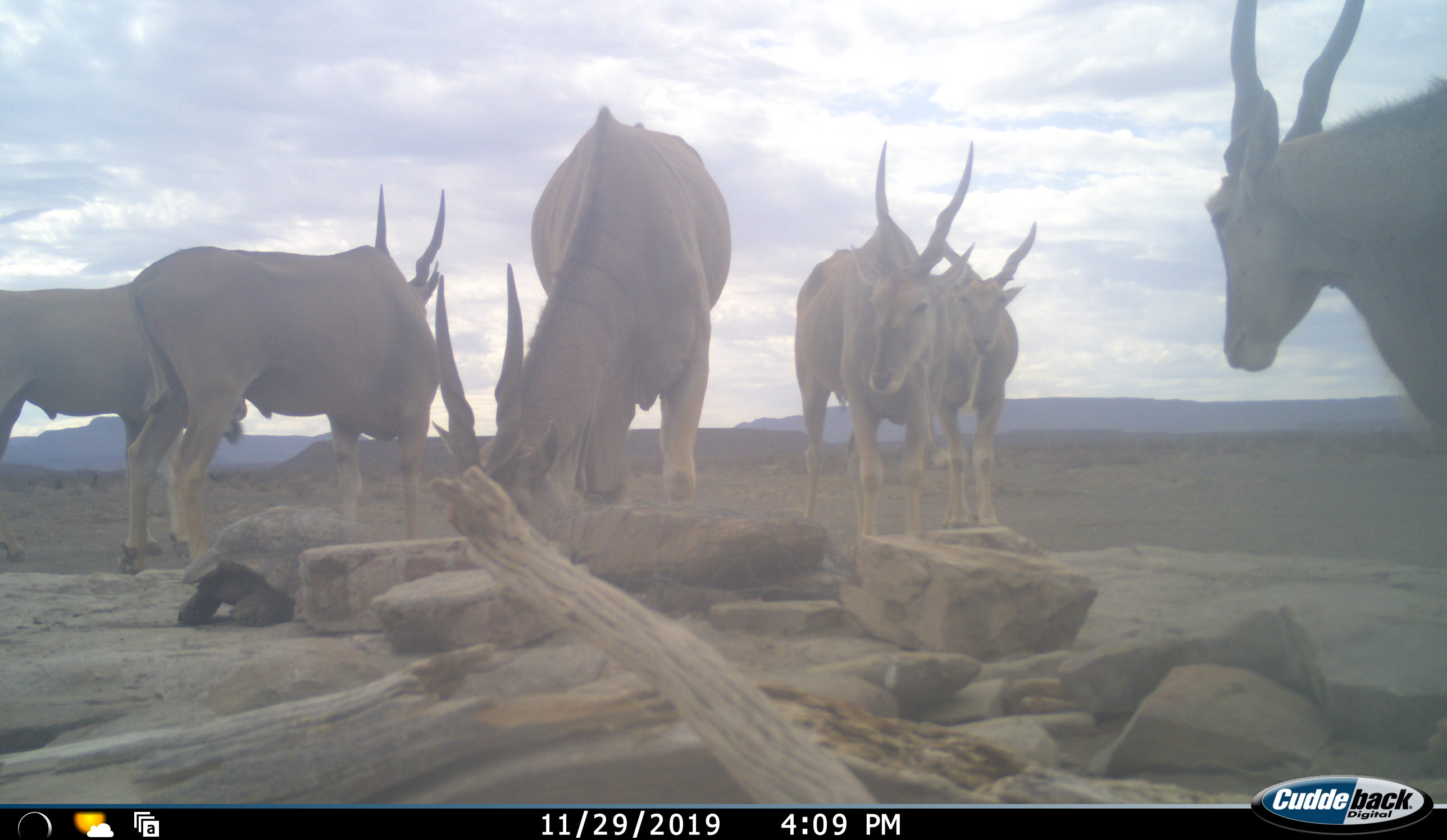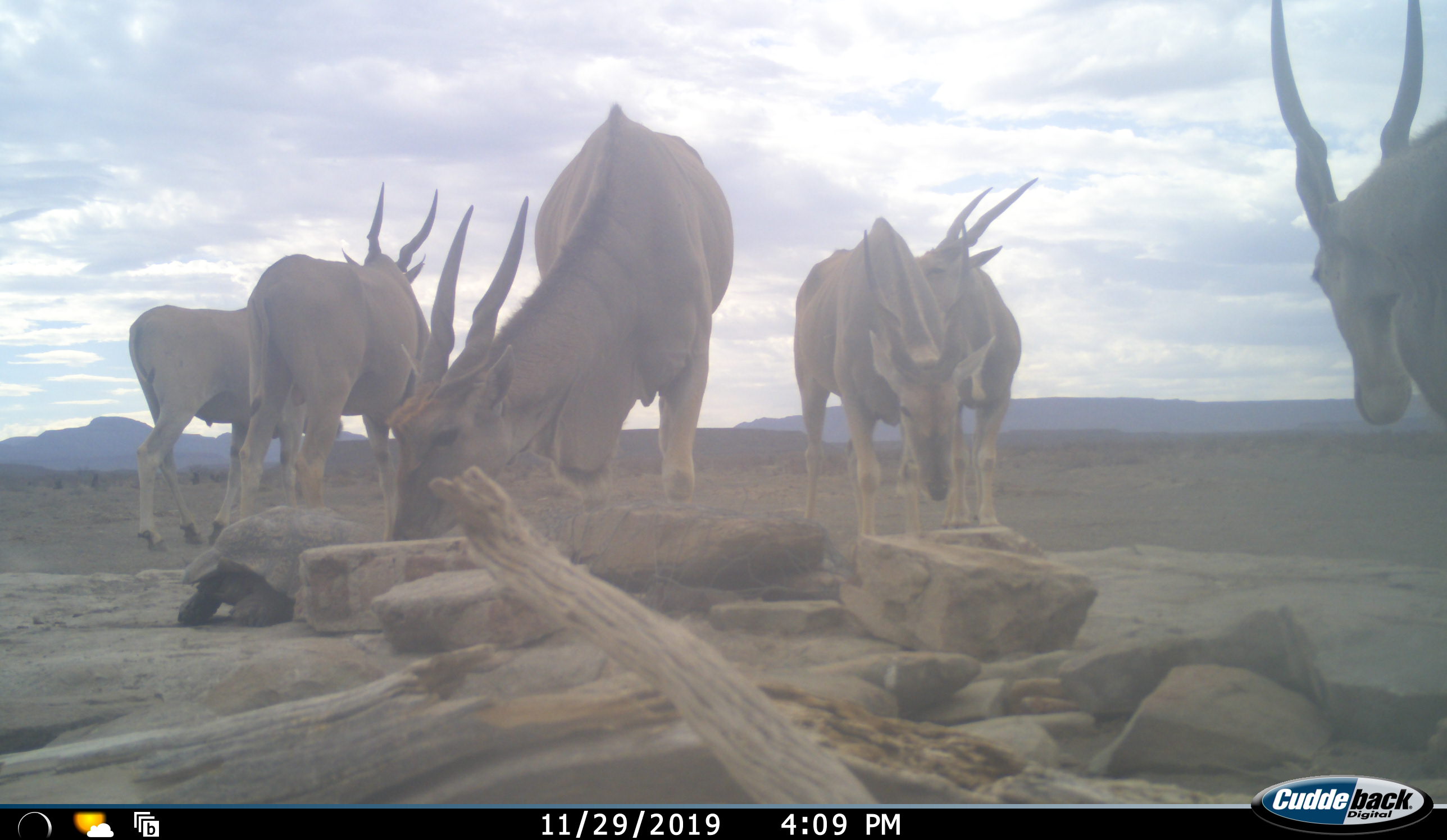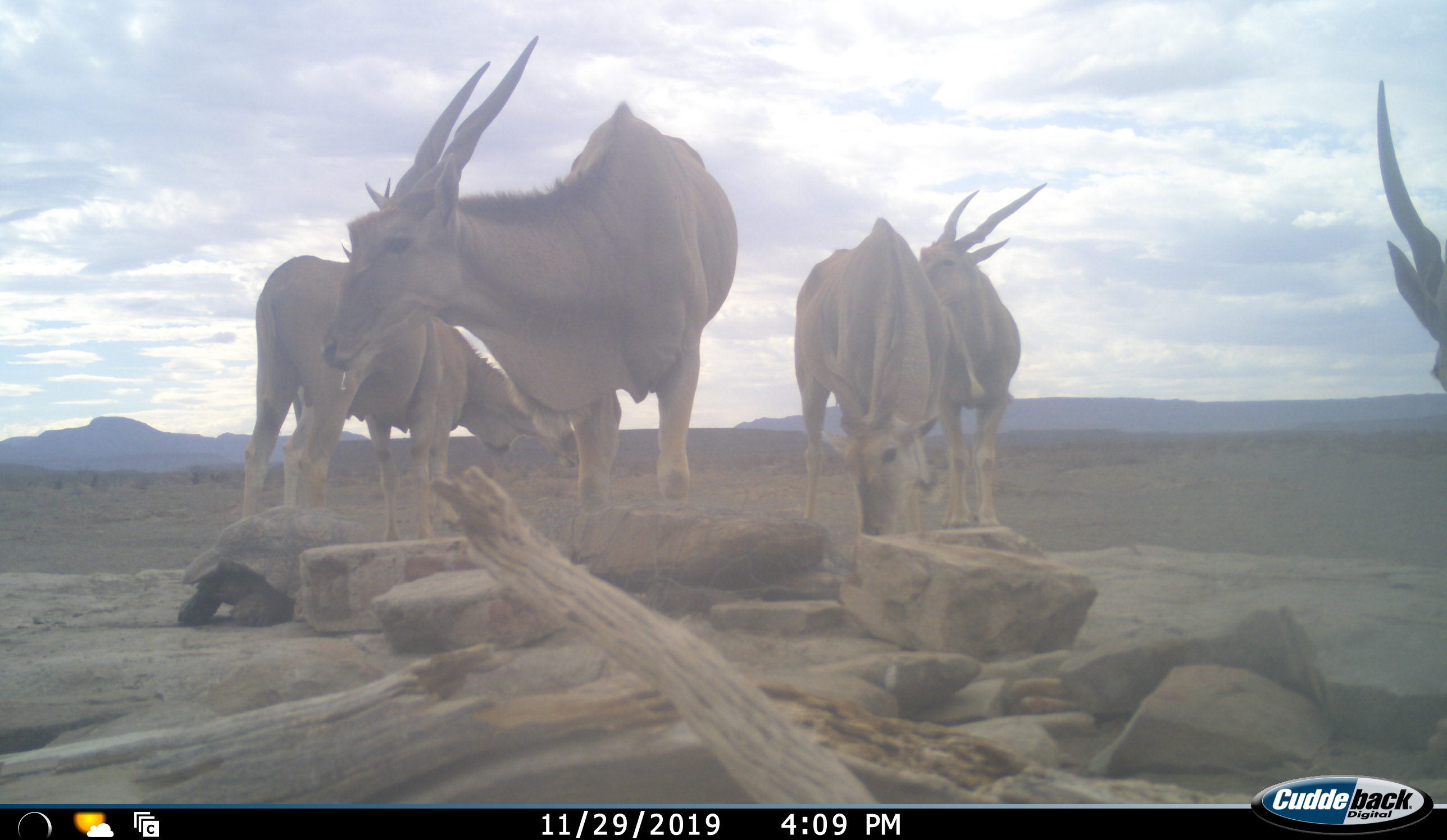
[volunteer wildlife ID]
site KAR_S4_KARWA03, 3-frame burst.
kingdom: Animalia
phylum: Chordata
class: Mammalia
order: Artiodactyla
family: Bovidae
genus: Tragelaphus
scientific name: Tragelaphus oryx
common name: eland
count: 6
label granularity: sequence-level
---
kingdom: Animalia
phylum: Chordata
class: Reptilia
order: Testudines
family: Testudinidae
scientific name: Testudinidae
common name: tortoise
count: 1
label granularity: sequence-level